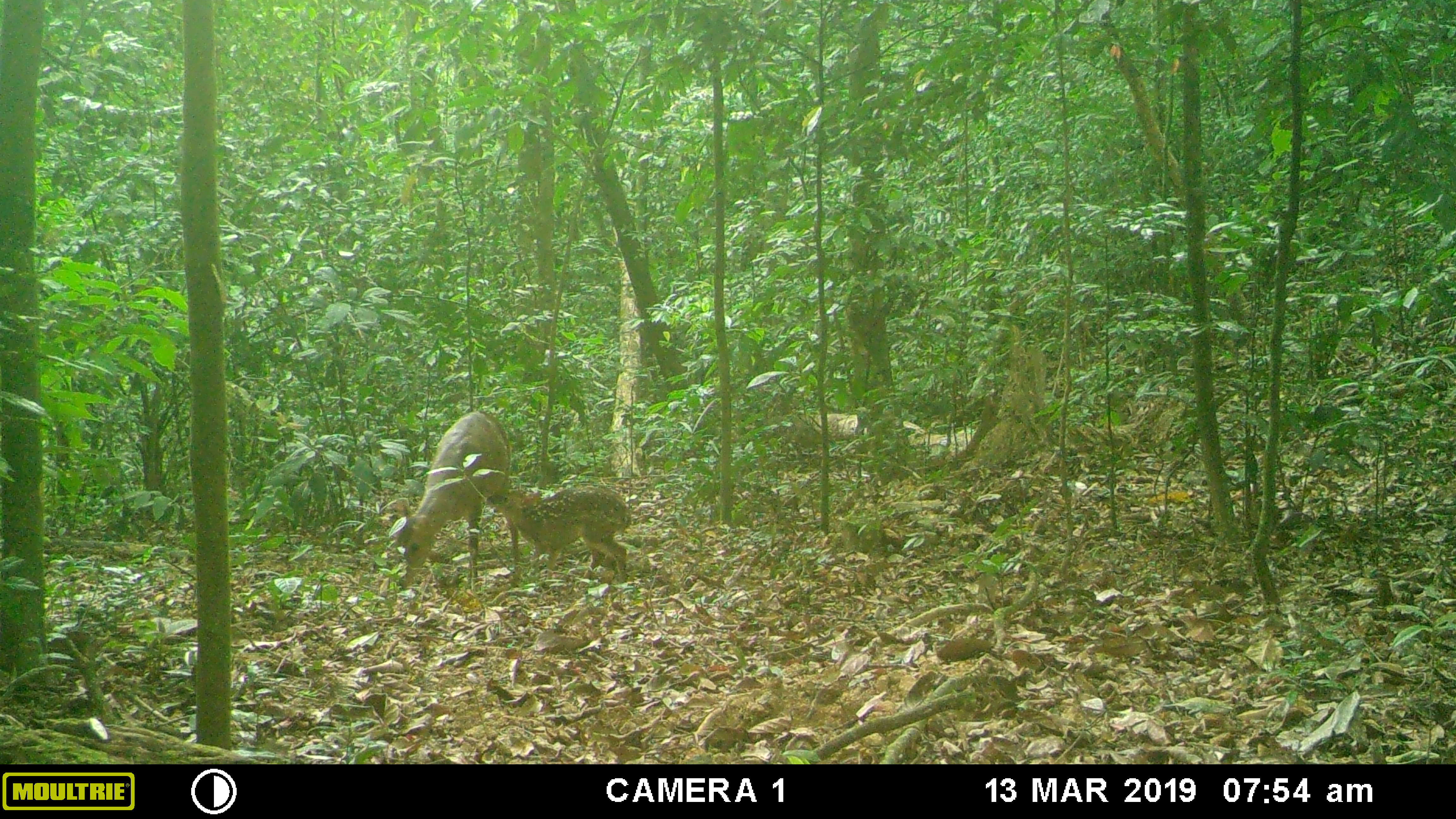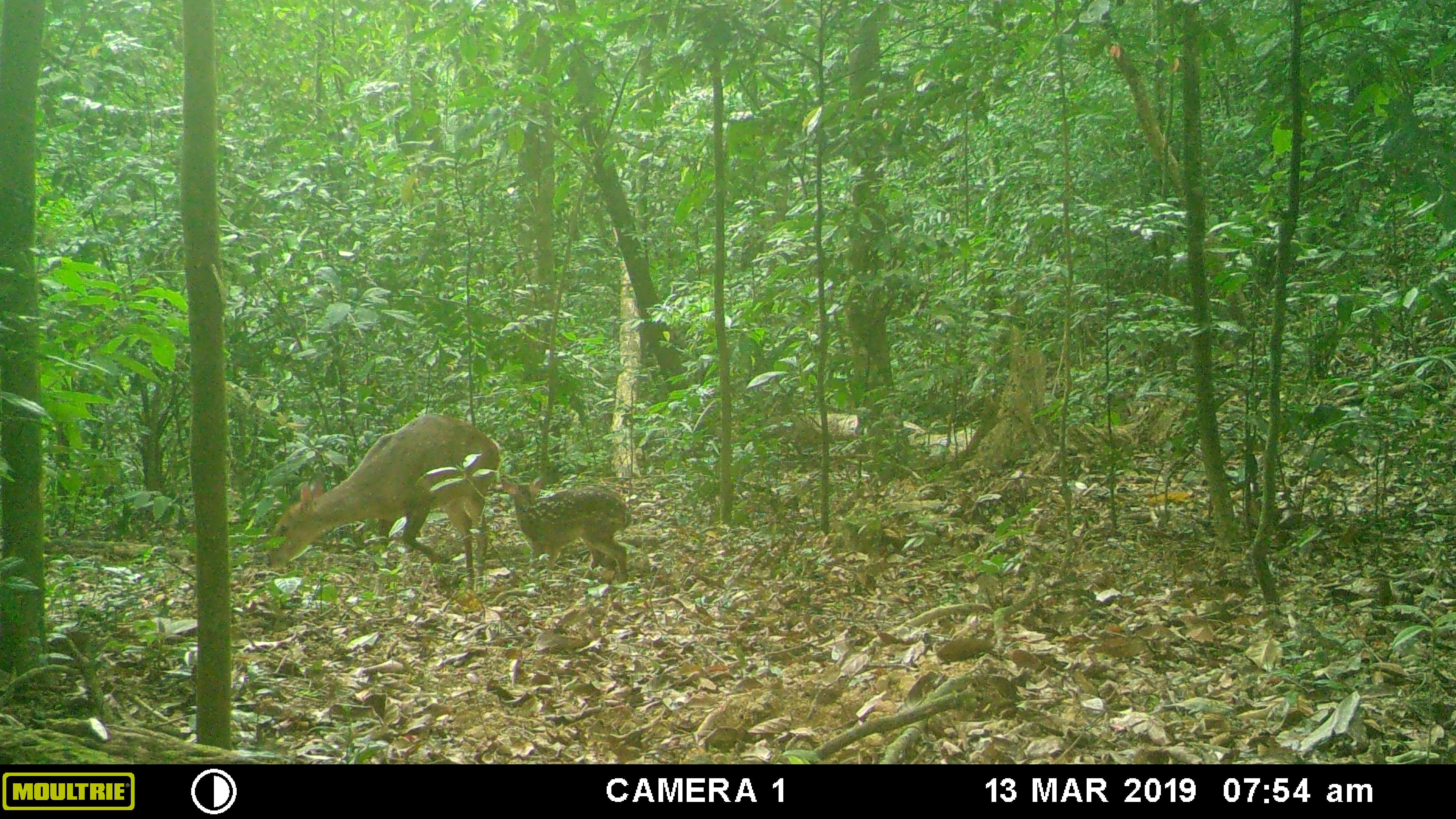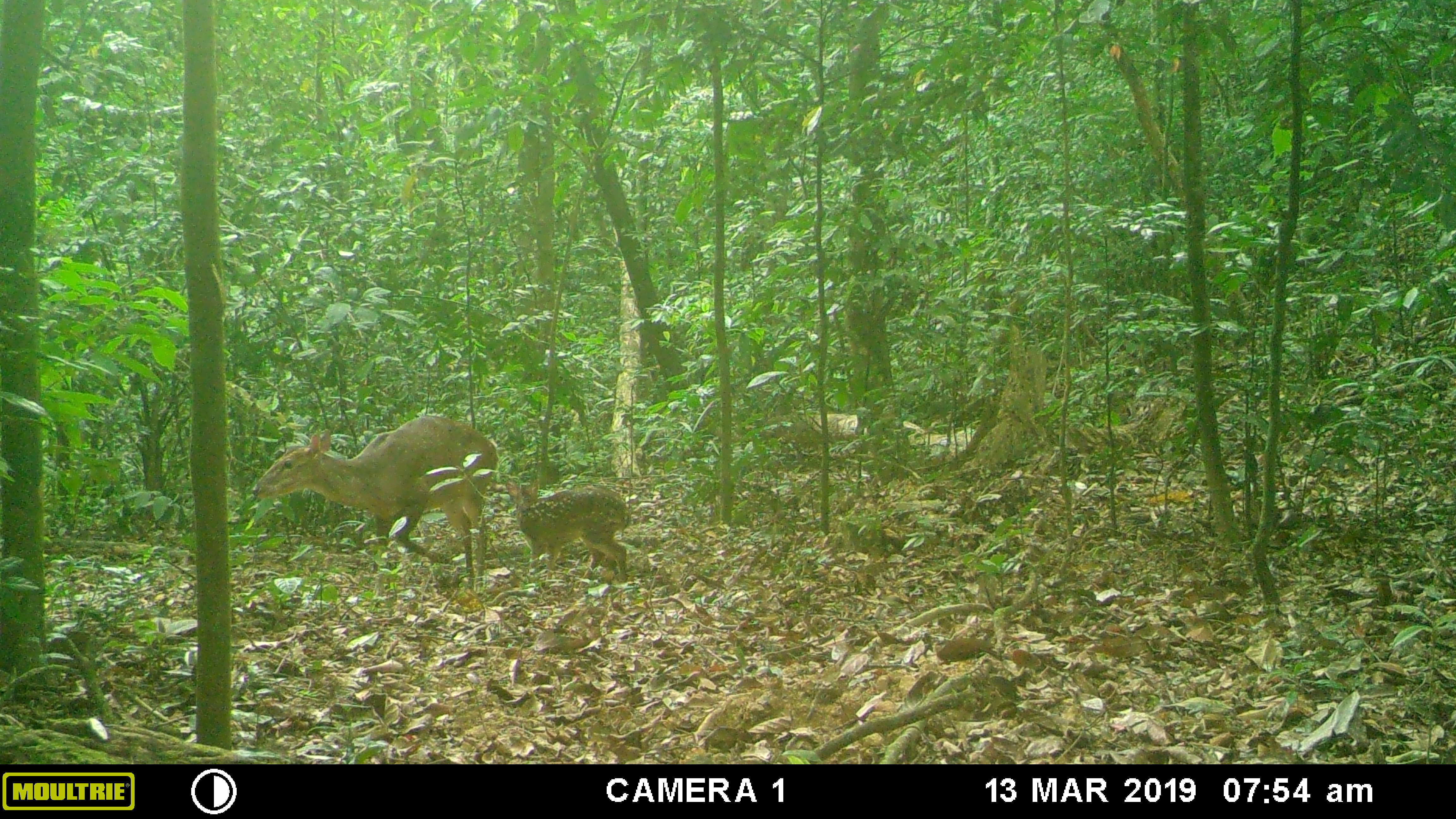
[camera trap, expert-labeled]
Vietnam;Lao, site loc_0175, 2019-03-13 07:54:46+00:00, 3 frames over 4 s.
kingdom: Animalia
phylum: Chordata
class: Mammalia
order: Artiodactyla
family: Cervidae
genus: Muntiacus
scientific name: Muntiacus vuquangensis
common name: large-antlered muntjac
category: large antlered muntjac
Large antlered muntjac (large-antlered muntjac) (Muntiacus vuquangensis). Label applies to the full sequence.